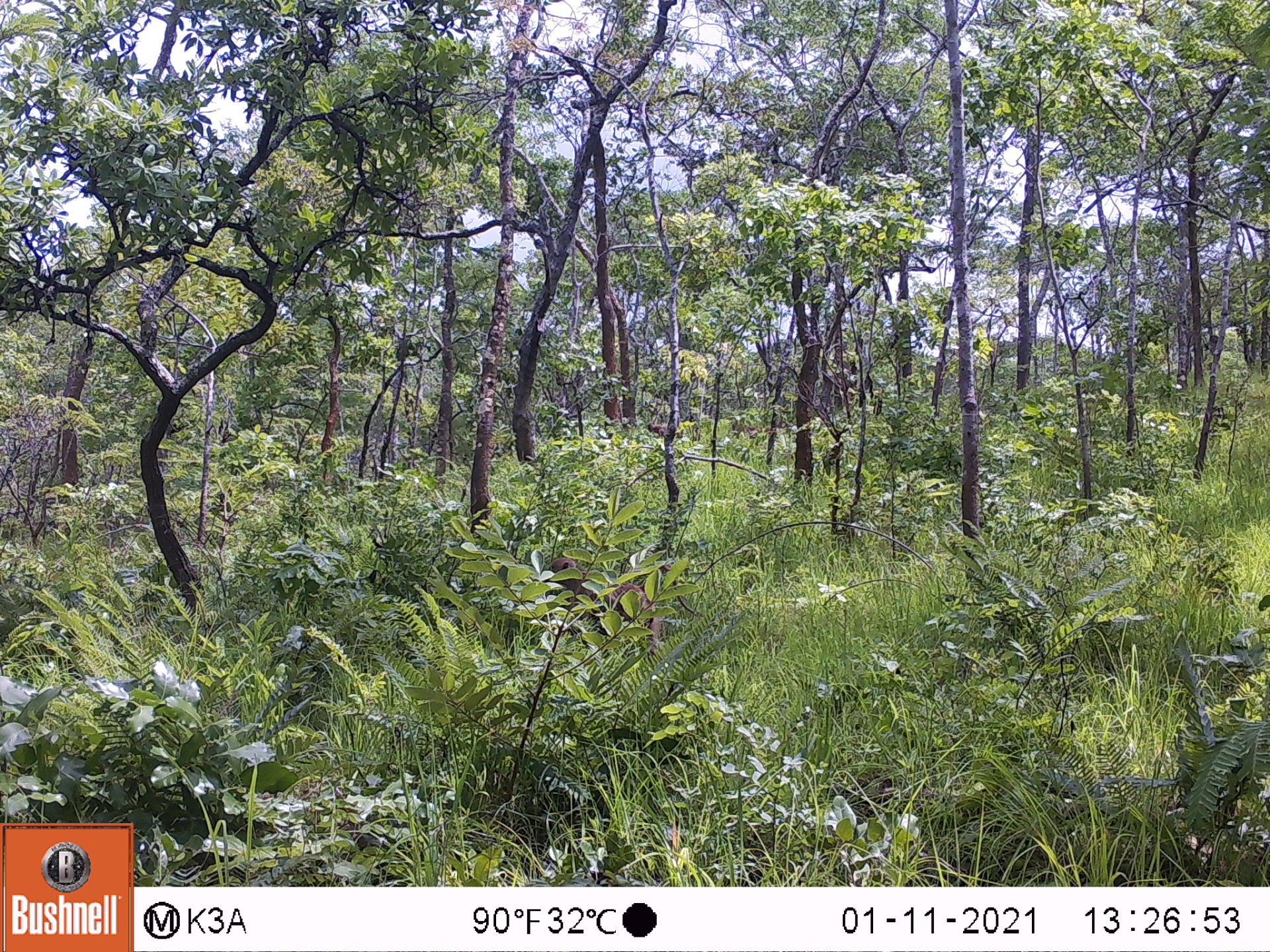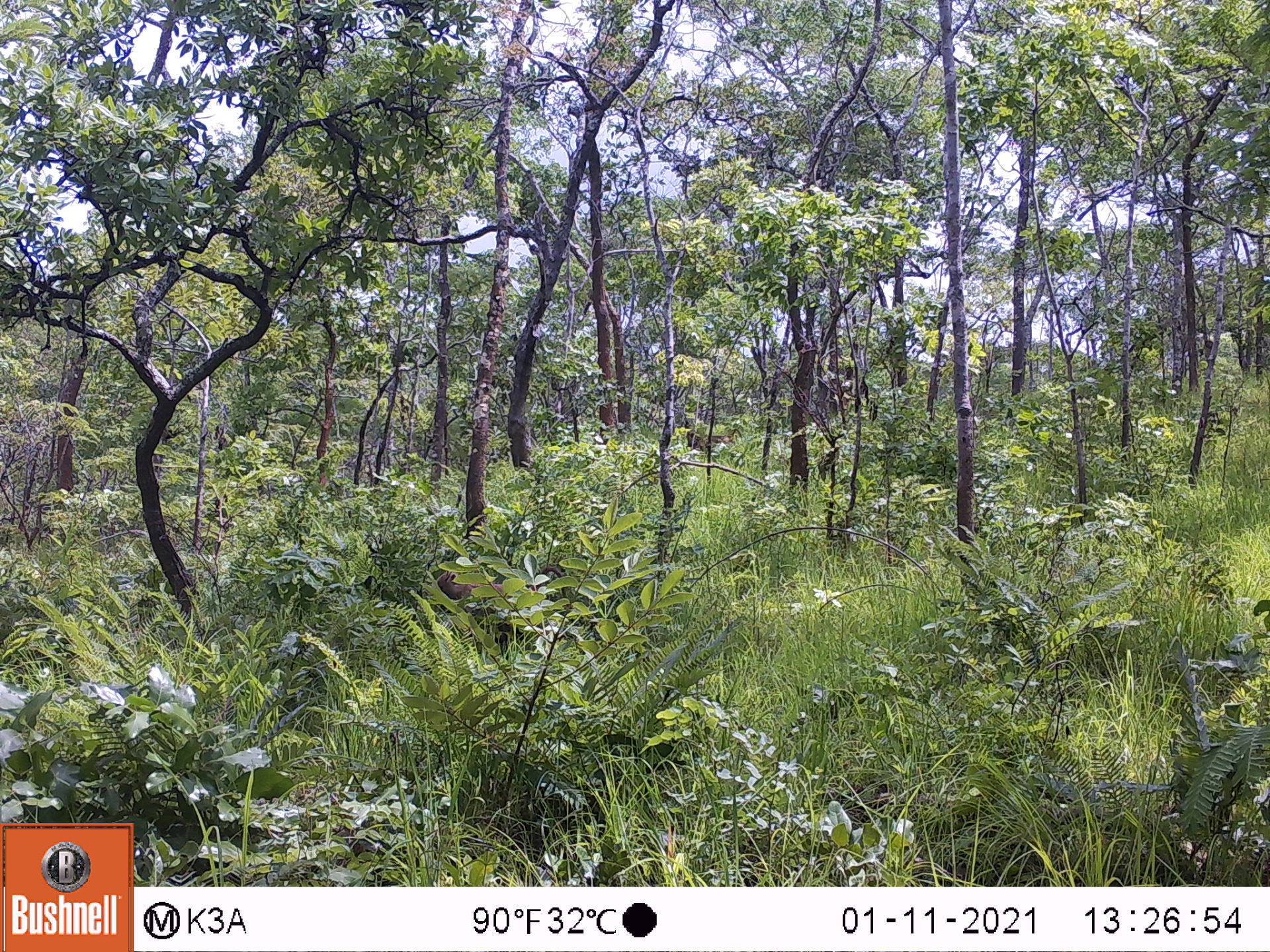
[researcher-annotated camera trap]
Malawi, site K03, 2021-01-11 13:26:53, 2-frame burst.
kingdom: Animalia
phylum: Chordata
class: Mammalia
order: Primates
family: Cercopithecidae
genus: Papio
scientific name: Papio cynocephalus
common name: yellow baboon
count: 1